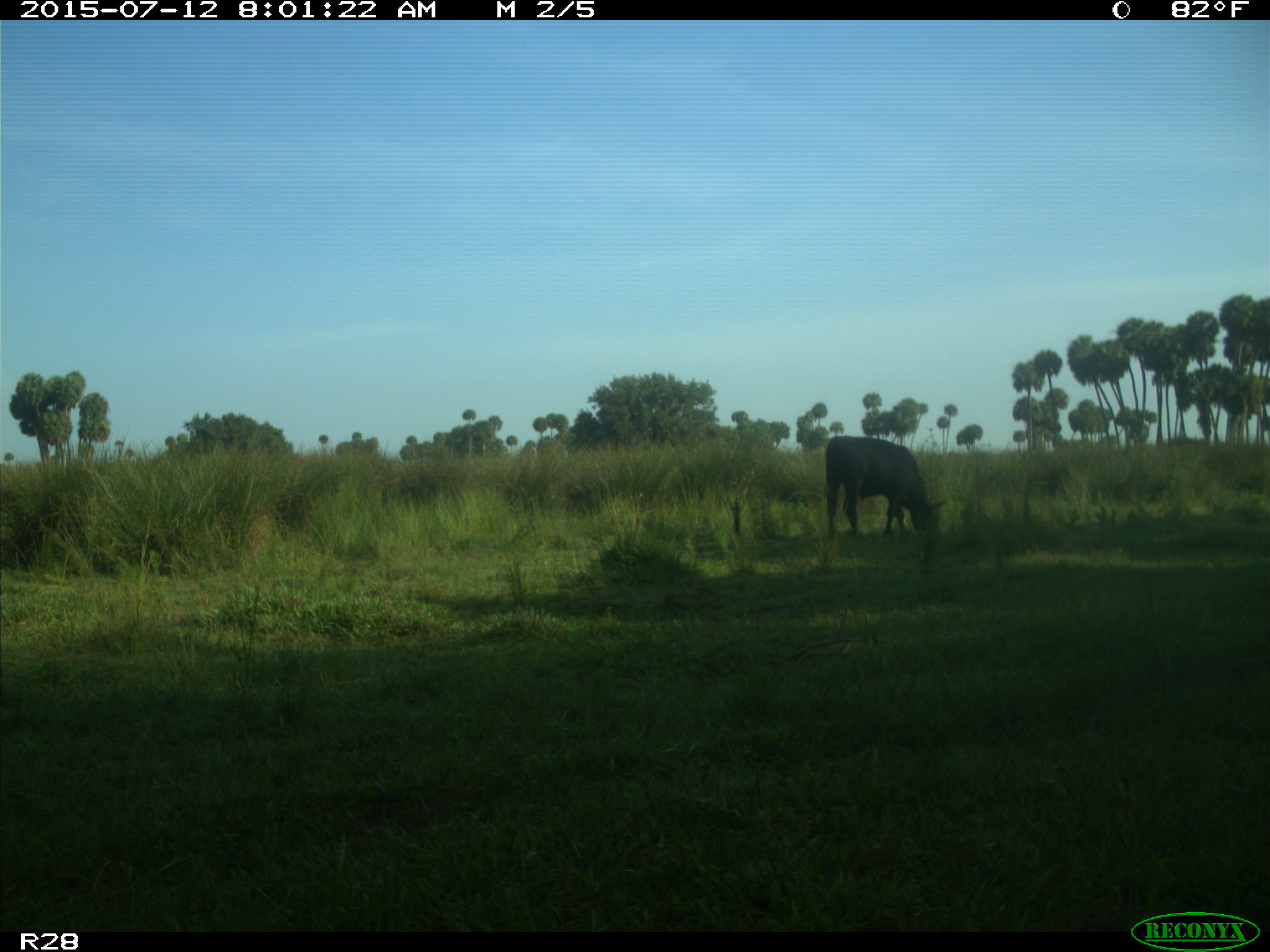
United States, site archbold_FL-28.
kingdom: Animalia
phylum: Chordata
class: Mammalia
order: Artiodactyla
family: Bovidae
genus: Bos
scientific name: Bos taurus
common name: domestic cow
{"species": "Bos taurus (domestic cow)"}